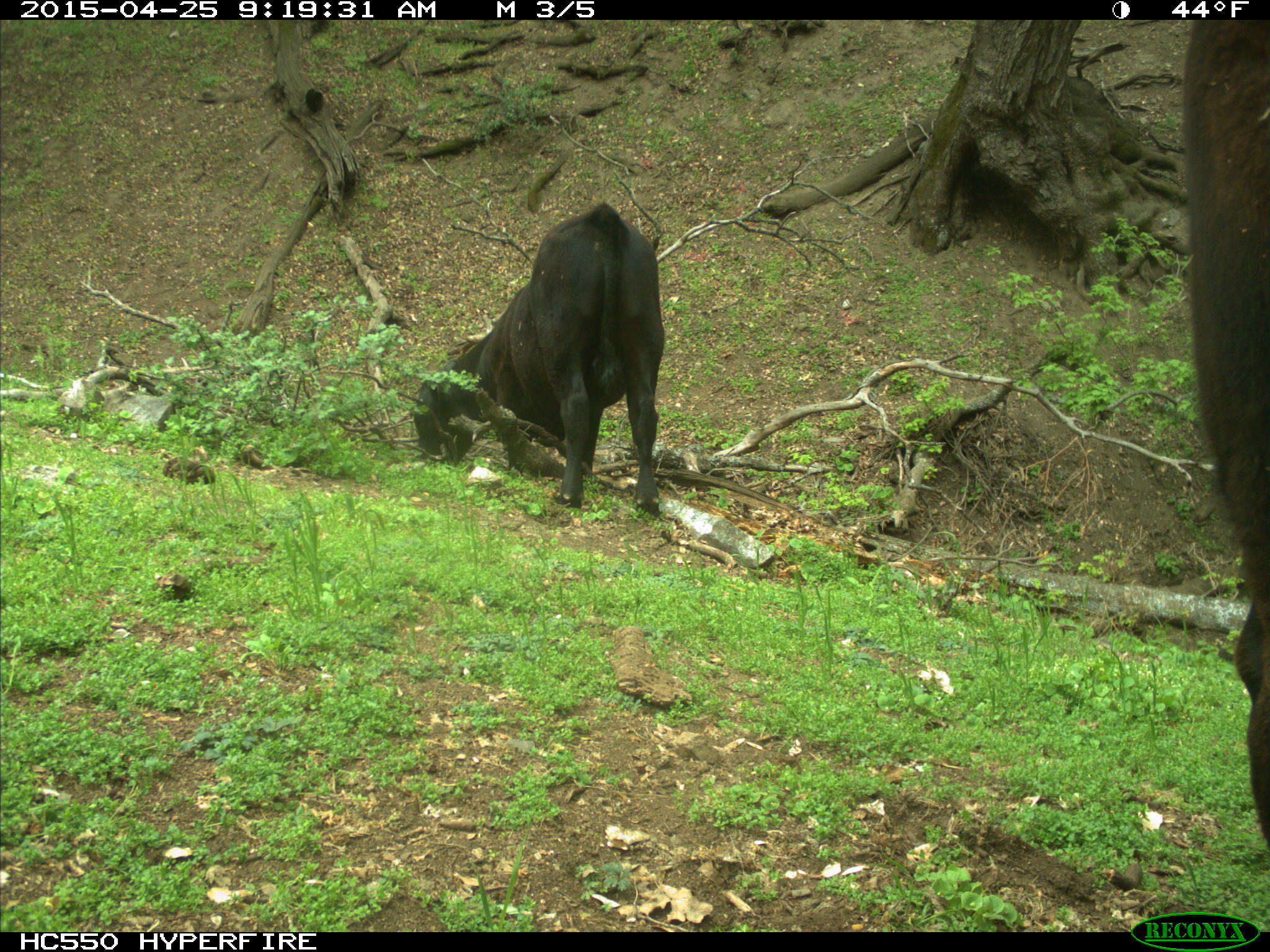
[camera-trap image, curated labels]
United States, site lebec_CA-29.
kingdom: Animalia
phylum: Chordata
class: Mammalia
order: Artiodactyla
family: Bovidae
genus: Bos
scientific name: Bos taurus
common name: domestic cow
Bos taurus (domestic cow).